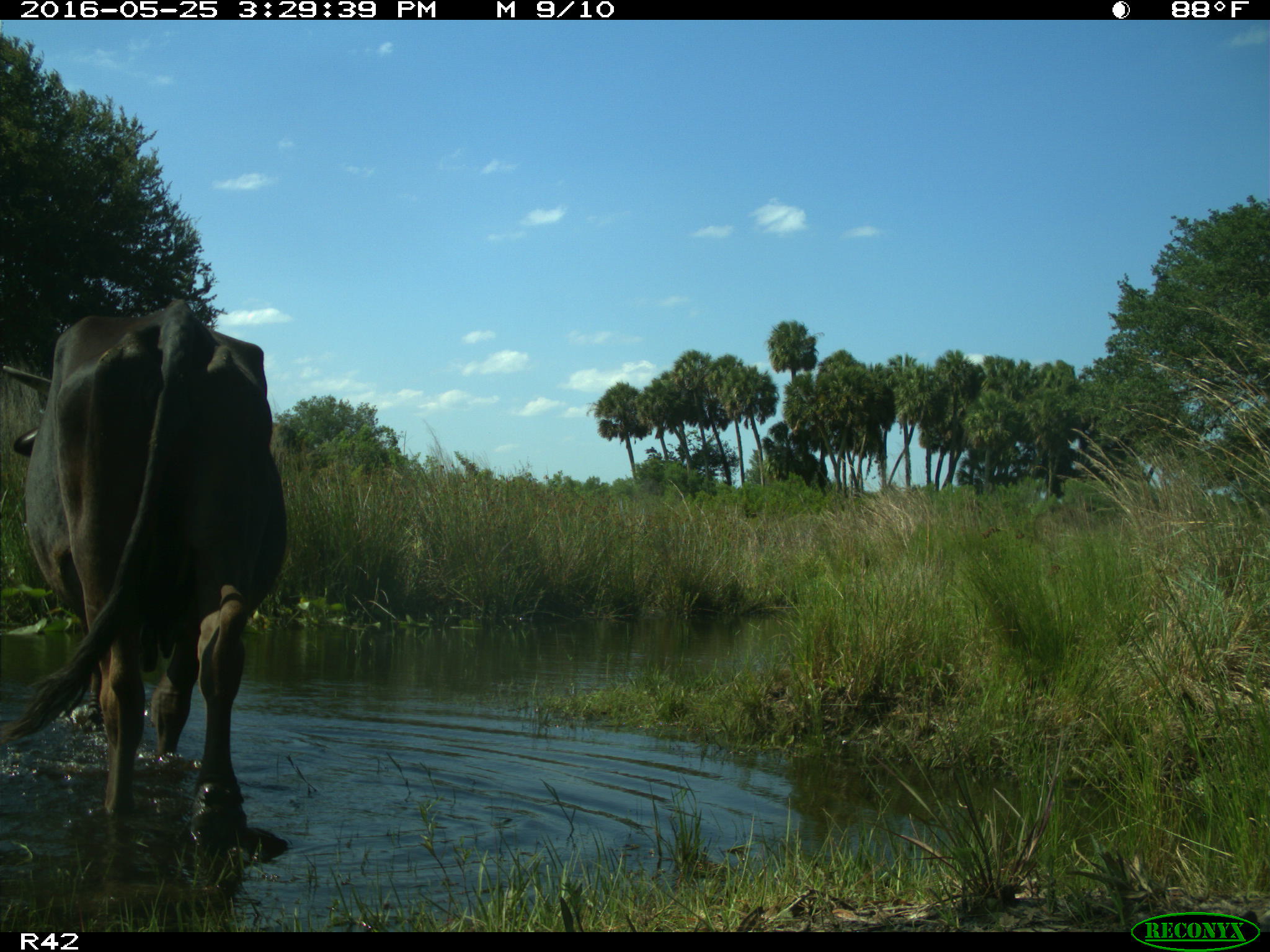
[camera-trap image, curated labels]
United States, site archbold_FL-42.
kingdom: Animalia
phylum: Chordata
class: Mammalia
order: Artiodactyla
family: Bovidae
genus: Bos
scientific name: Bos taurus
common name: domestic cow